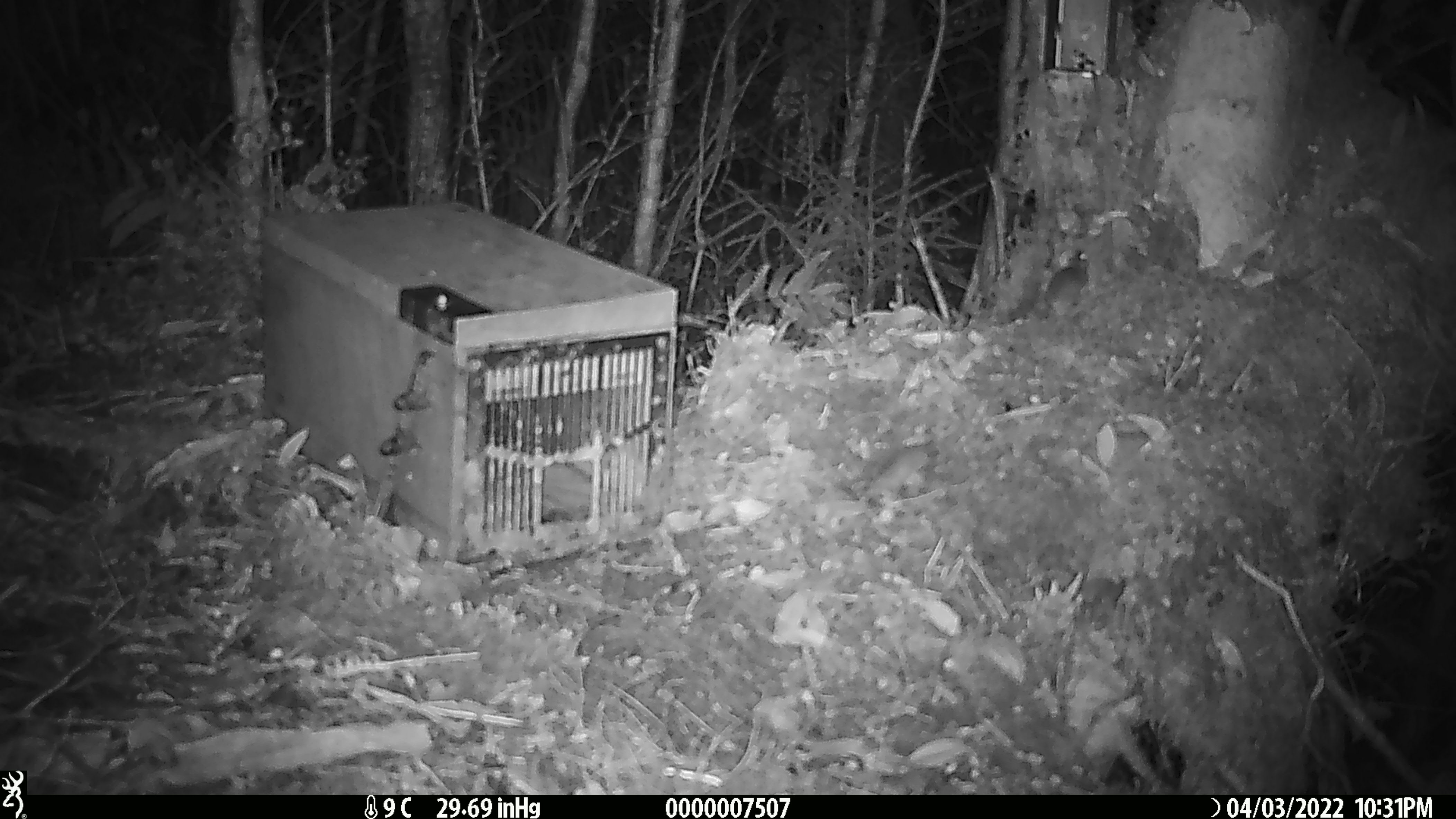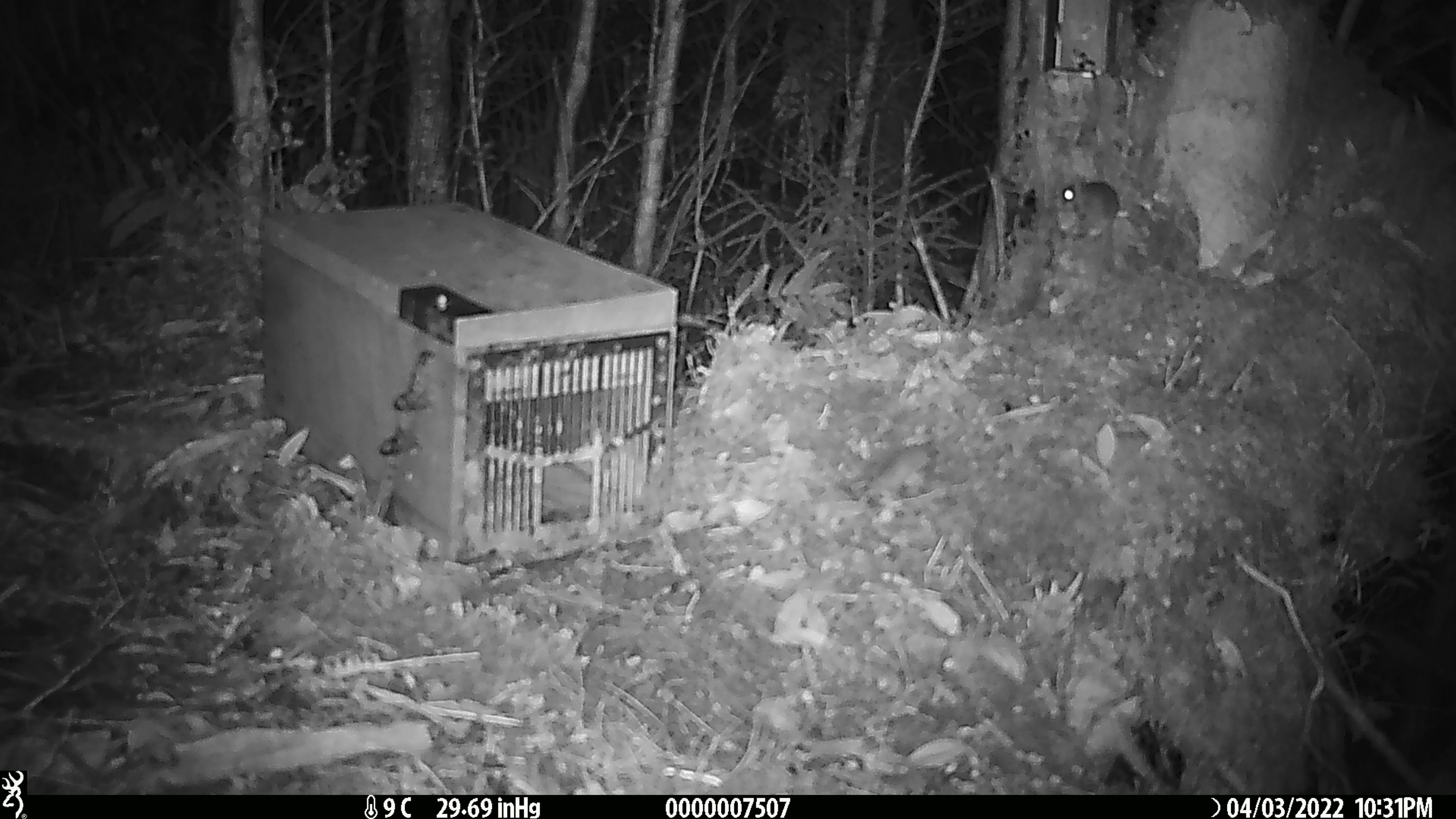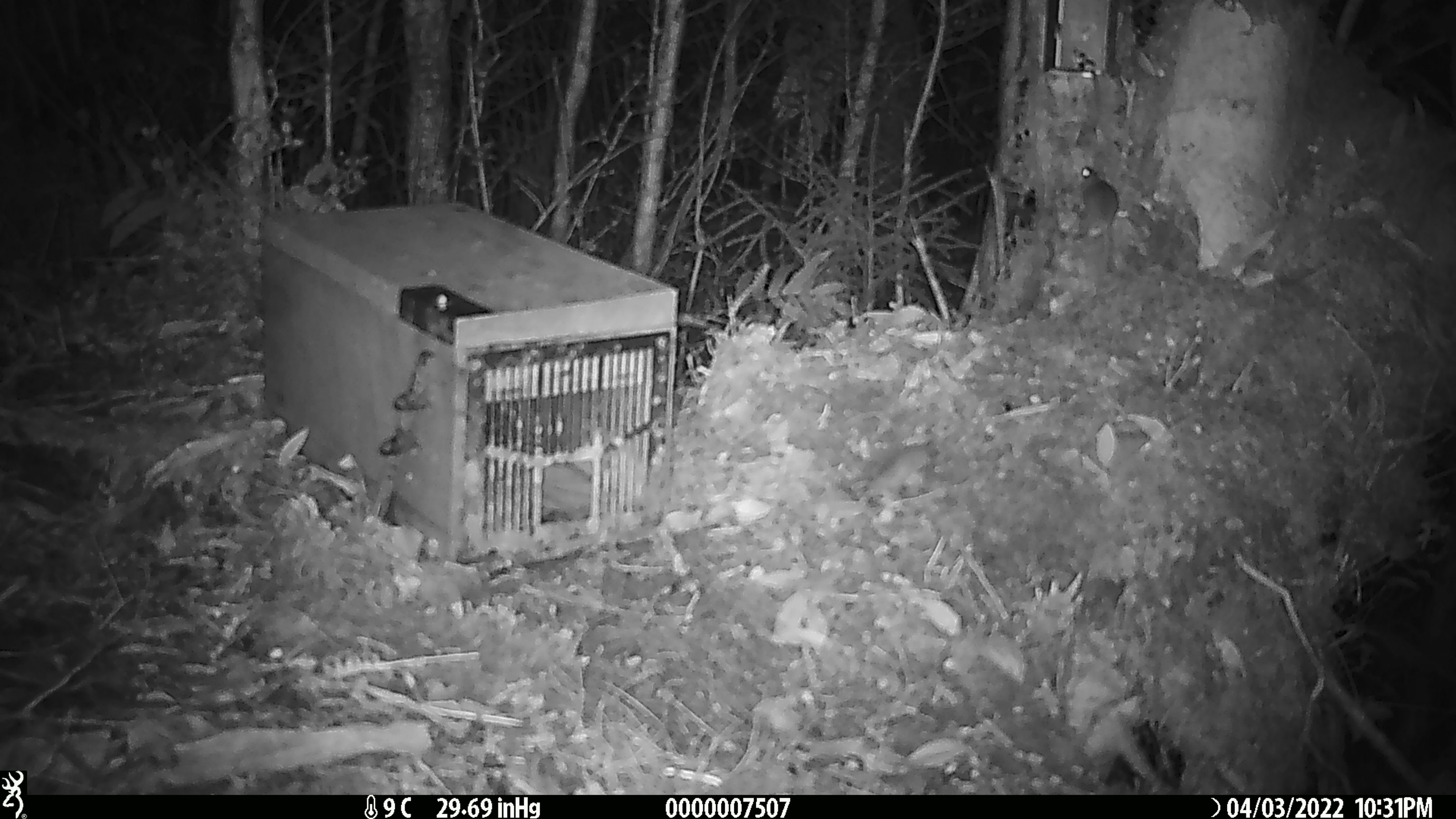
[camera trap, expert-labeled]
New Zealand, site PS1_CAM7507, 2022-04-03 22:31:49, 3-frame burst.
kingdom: Animalia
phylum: Chordata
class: Mammalia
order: Rodentia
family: Muridae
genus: Mus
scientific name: Mus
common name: mouse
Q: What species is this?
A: Mouse (Mus).